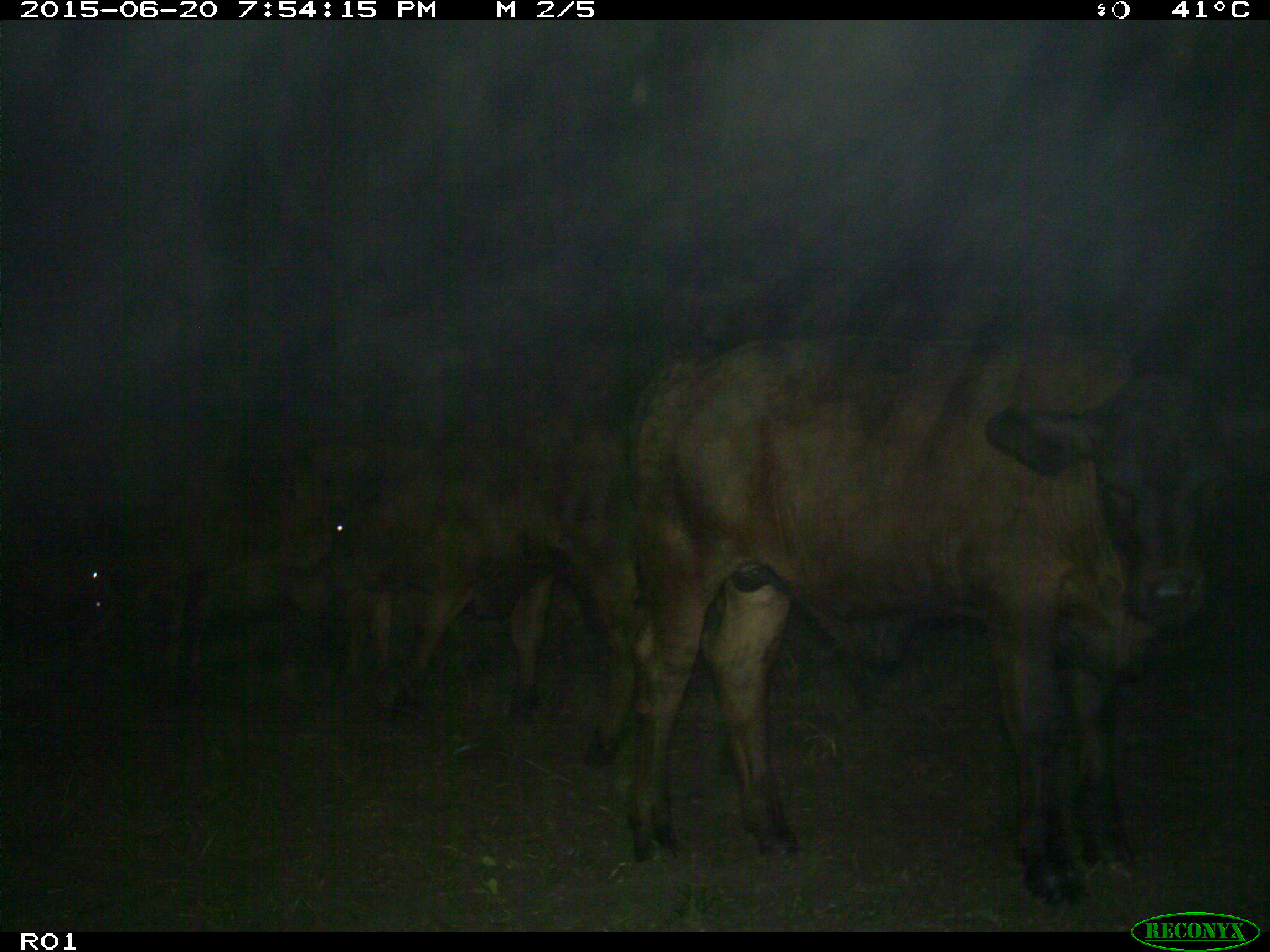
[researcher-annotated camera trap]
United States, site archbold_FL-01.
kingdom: Animalia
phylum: Chordata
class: Mammalia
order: Artiodactyla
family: Bovidae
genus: Bos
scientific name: Bos taurus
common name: domestic cow